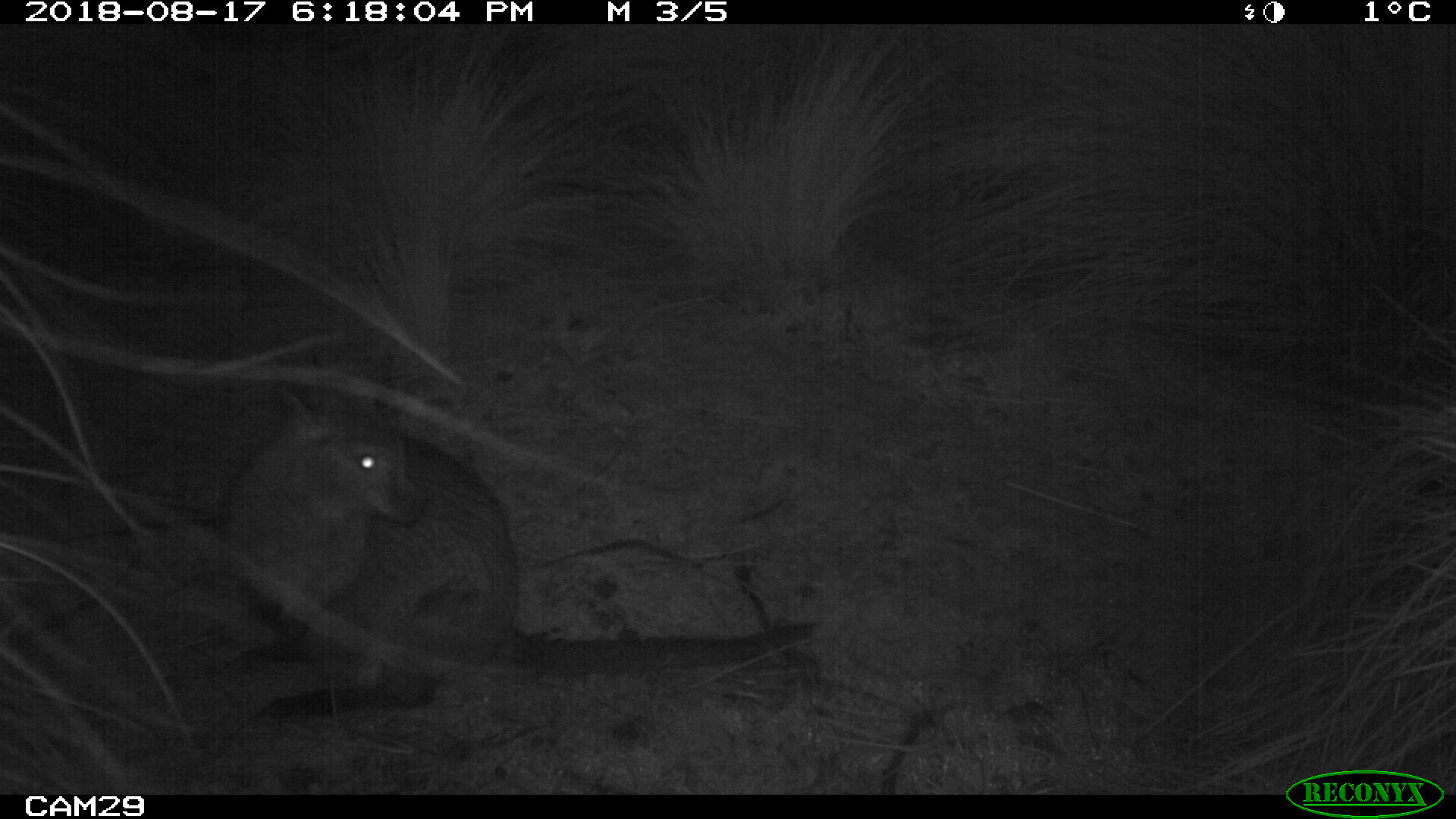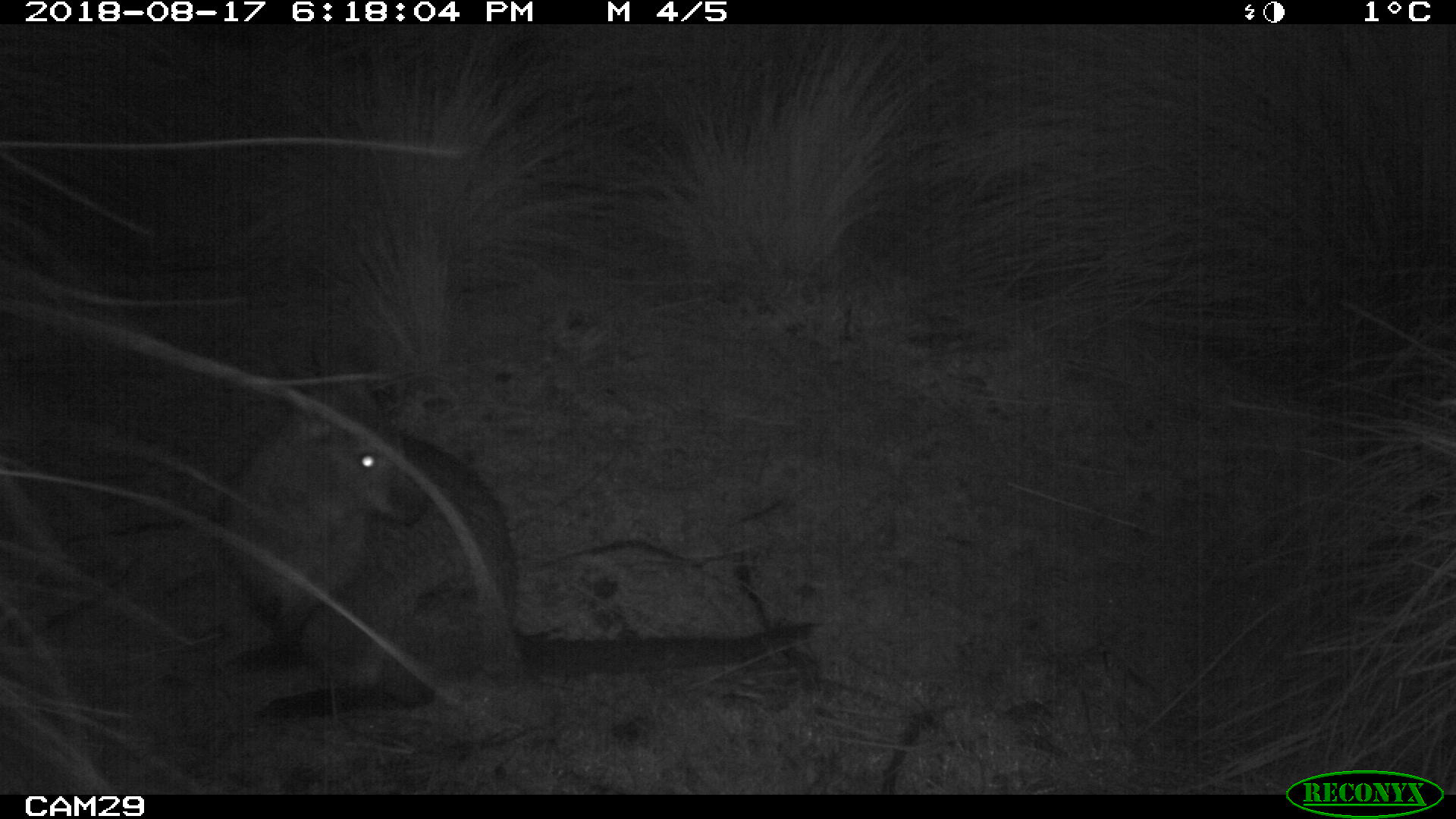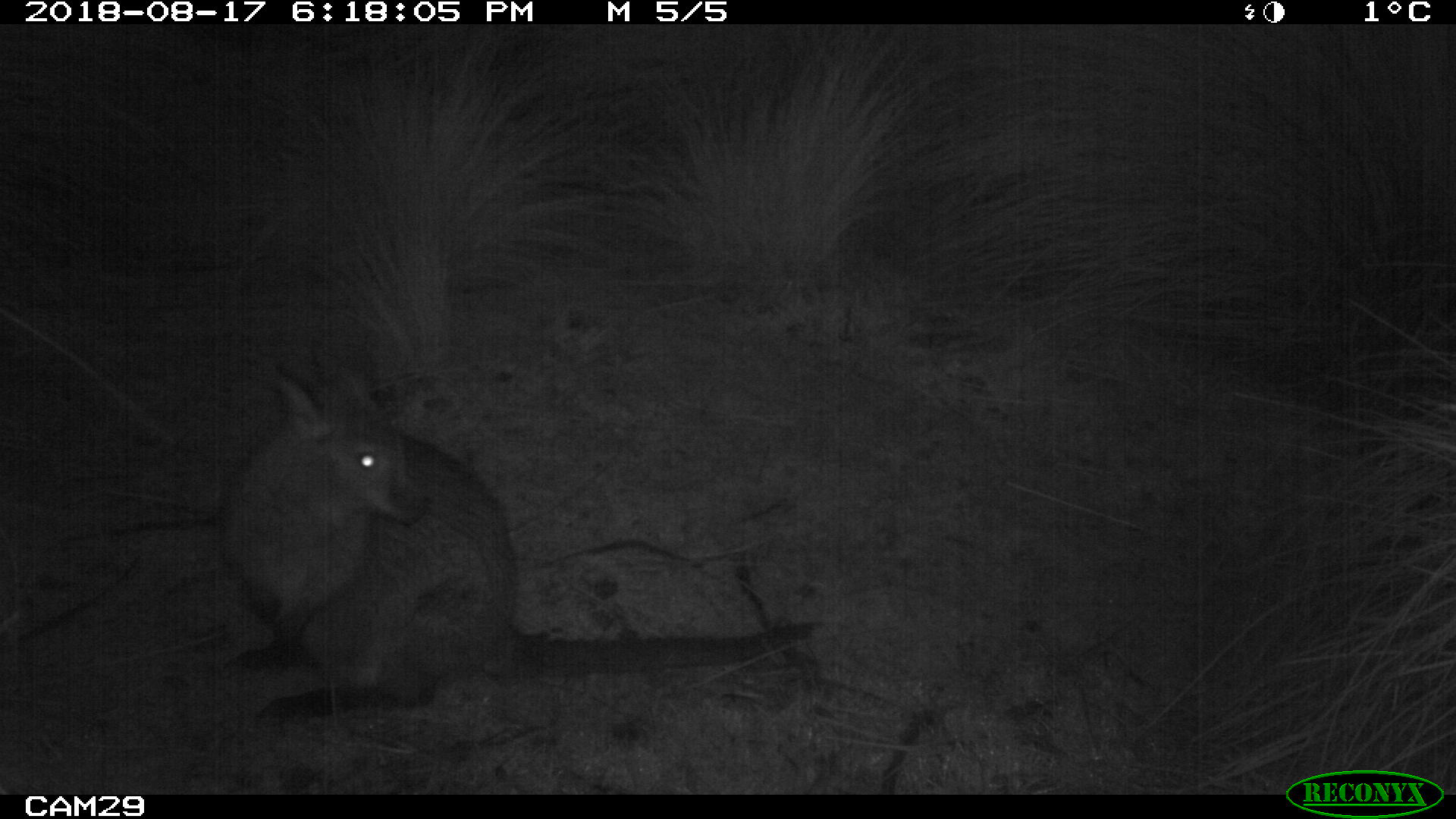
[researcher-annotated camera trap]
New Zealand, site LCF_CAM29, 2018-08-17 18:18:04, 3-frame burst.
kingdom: Animalia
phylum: Chordata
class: Mammalia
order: Diprotodontia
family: Macropodidae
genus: Notamacropus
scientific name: Notamacropus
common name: wallaby